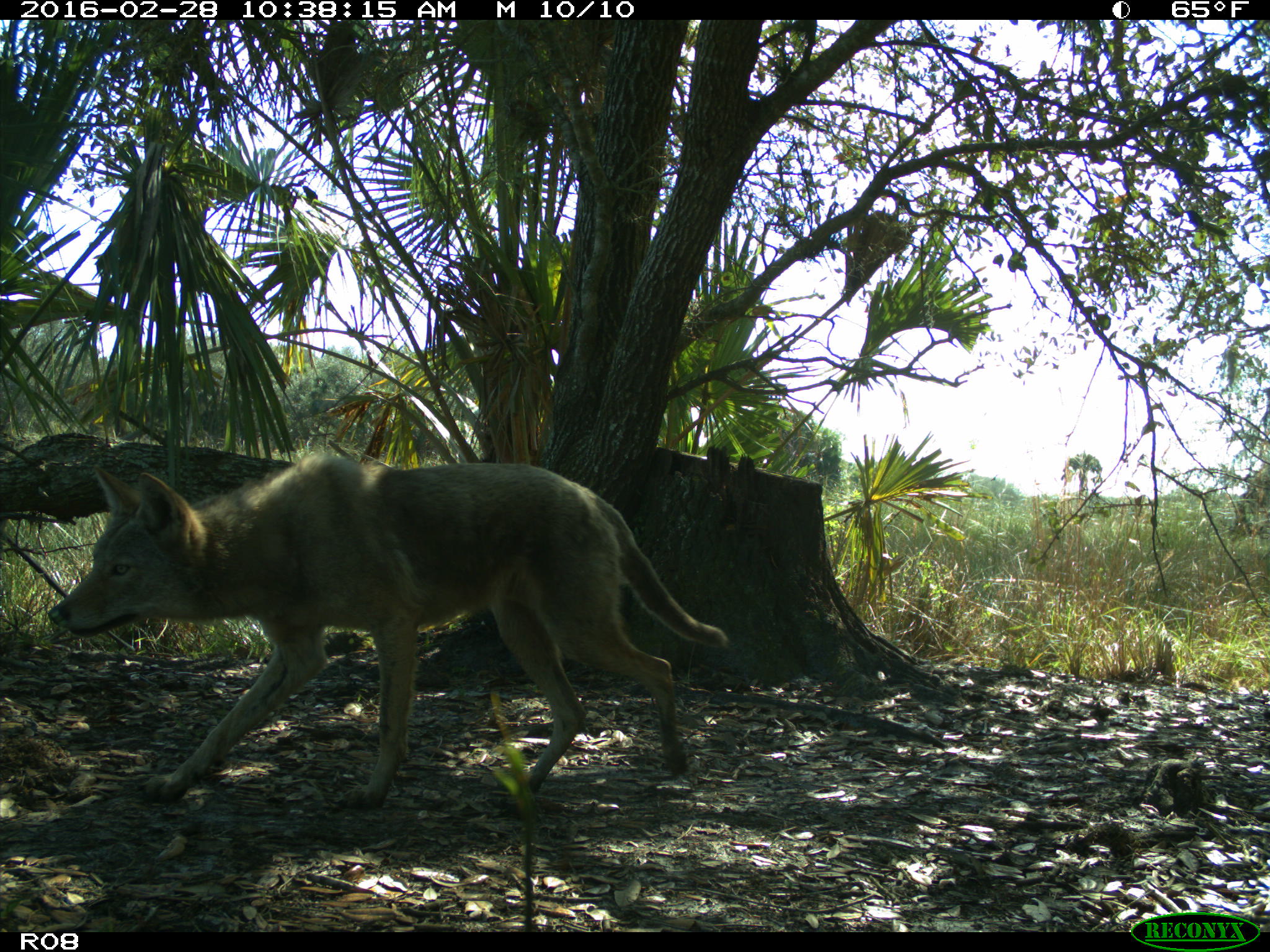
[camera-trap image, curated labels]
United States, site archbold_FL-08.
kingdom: Animalia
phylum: Chordata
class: Mammalia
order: Carnivora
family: Canidae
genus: Canis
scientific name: Canis latrans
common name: coyote